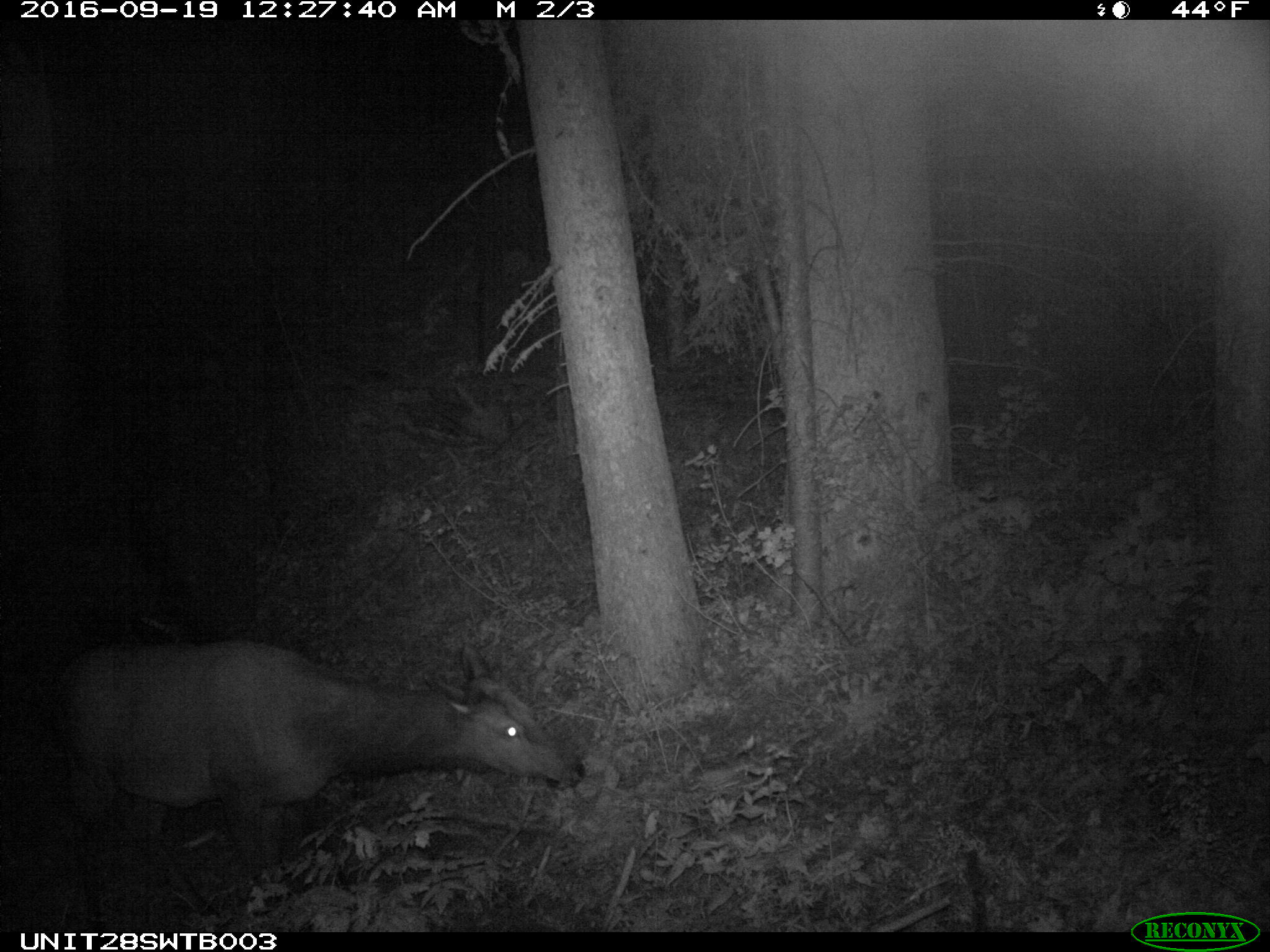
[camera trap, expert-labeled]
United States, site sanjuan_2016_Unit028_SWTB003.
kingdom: Animalia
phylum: Chordata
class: Mammalia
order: Artiodactyla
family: Cervidae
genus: Cervus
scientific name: Cervus elaphus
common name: red deer